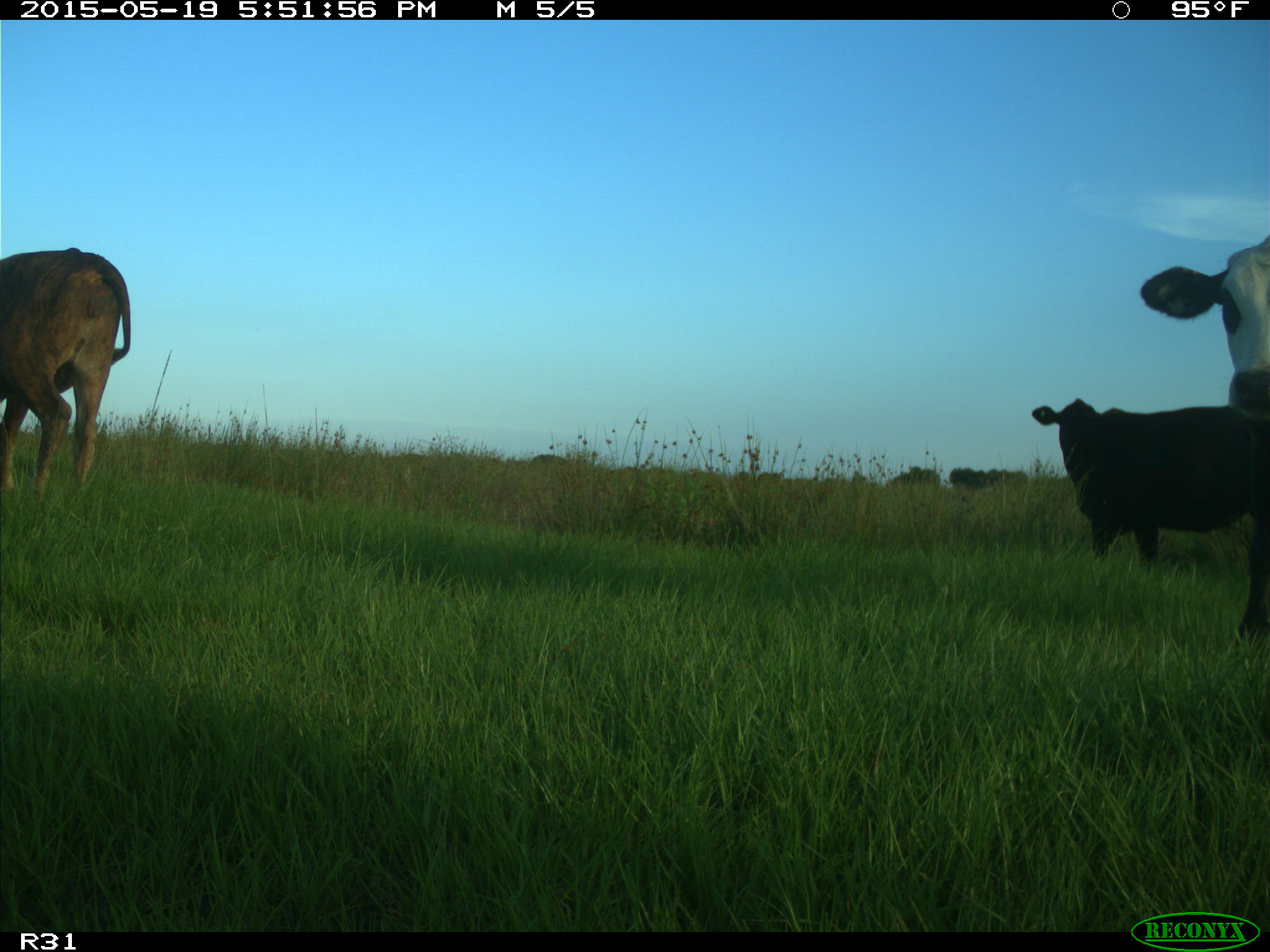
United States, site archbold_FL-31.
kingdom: Animalia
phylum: Chordata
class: Mammalia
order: Artiodactyla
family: Bovidae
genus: Bos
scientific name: Bos taurus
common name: domestic cow